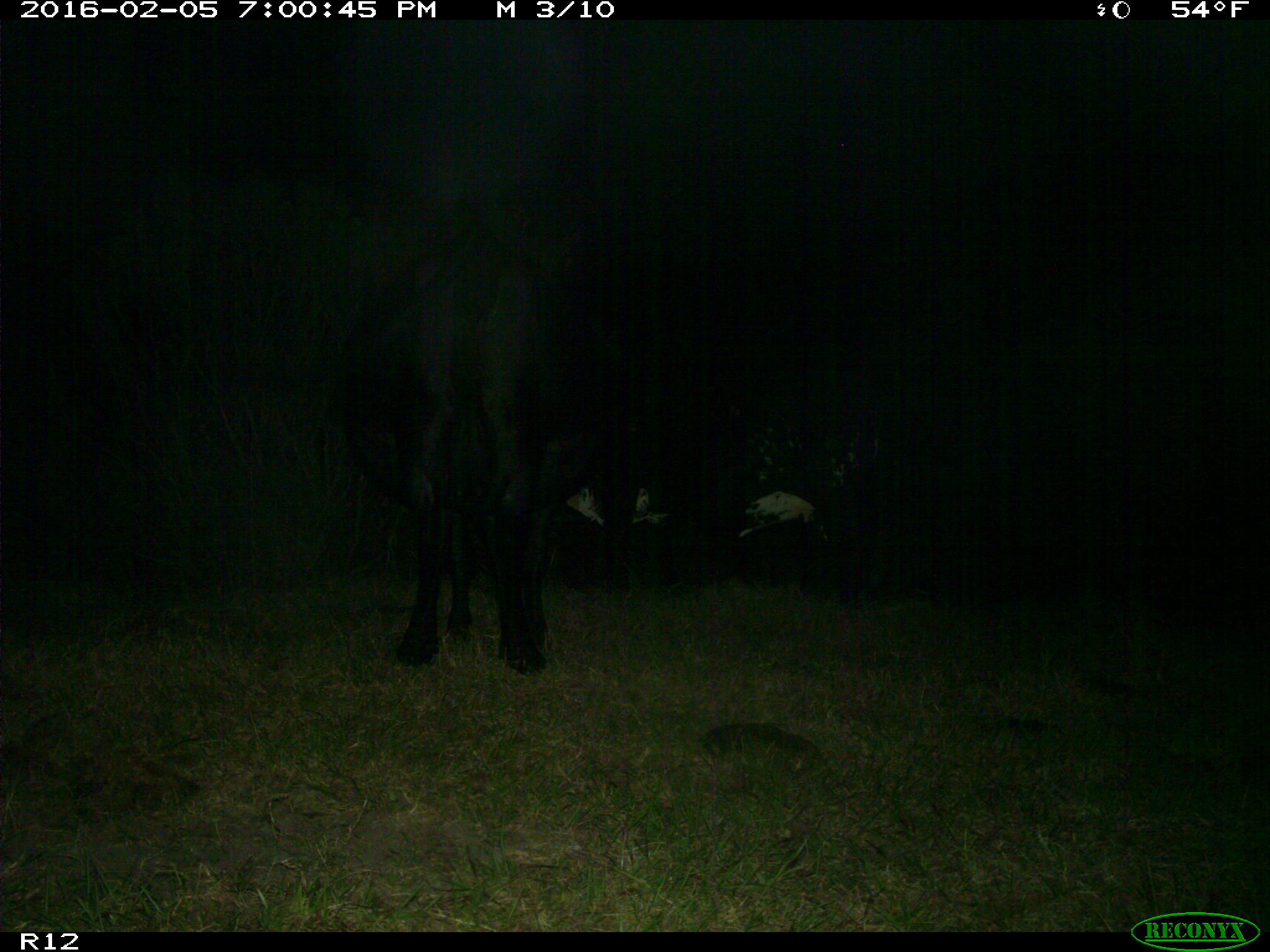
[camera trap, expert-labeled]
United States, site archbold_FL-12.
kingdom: Animalia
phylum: Chordata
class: Mammalia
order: Artiodactyla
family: Bovidae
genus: Bos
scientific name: Bos taurus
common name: domestic cow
Bos taurus (domestic cow).